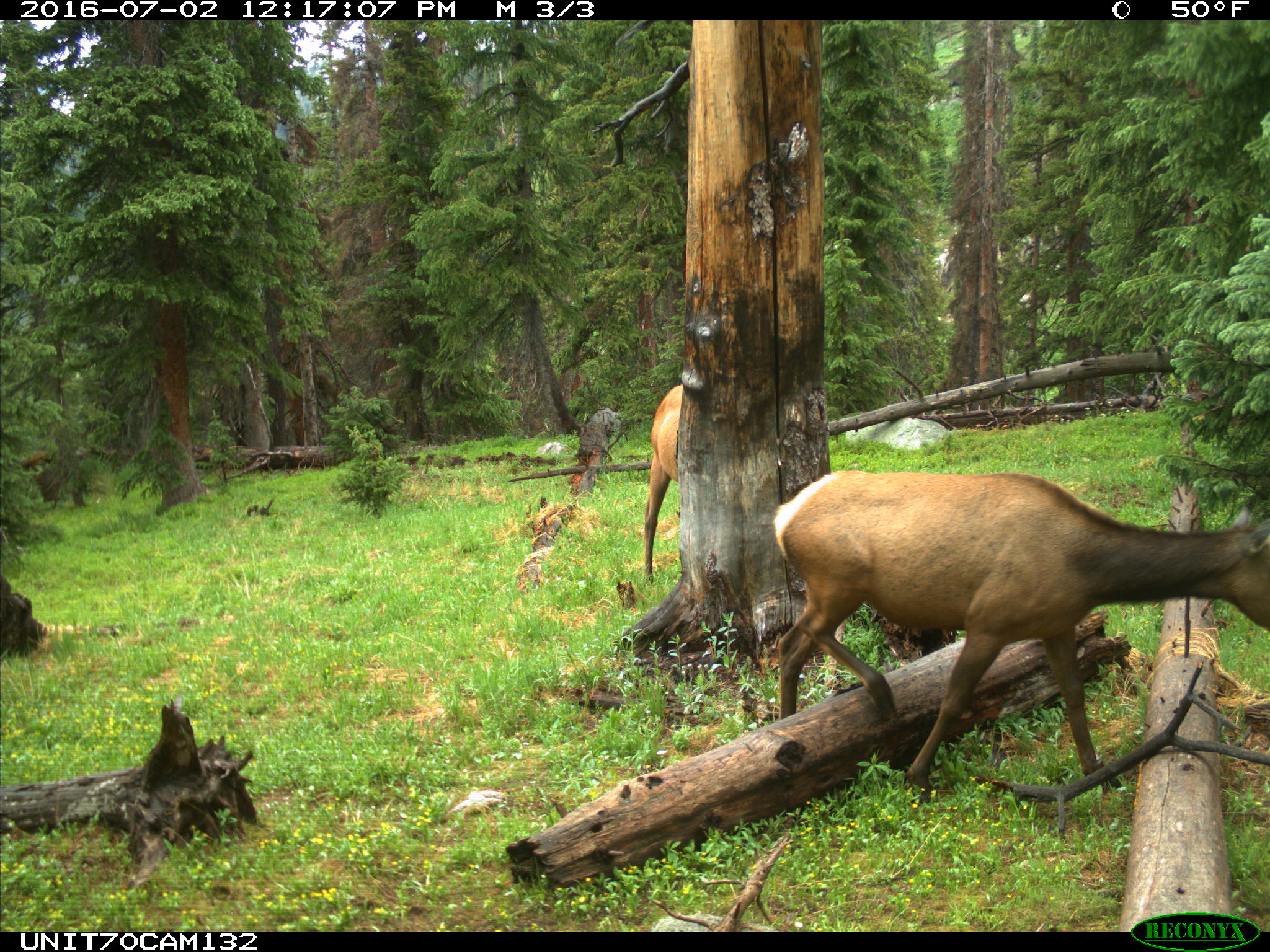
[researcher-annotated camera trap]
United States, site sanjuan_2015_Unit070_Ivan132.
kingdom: Animalia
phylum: Chordata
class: Mammalia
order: Artiodactyla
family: Cervidae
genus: Cervus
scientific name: Cervus elaphus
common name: red deer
Cervus elaphus (red deer).